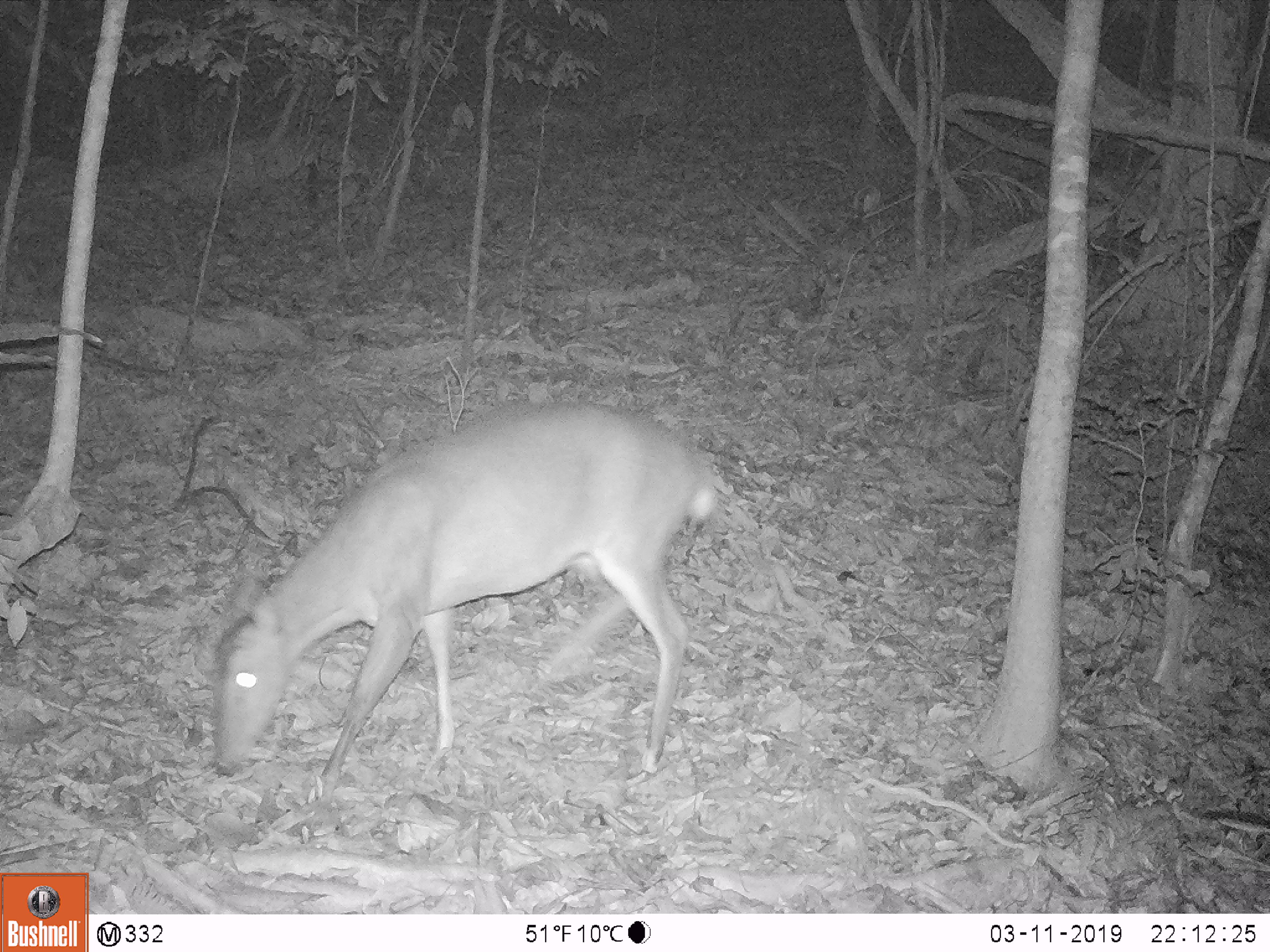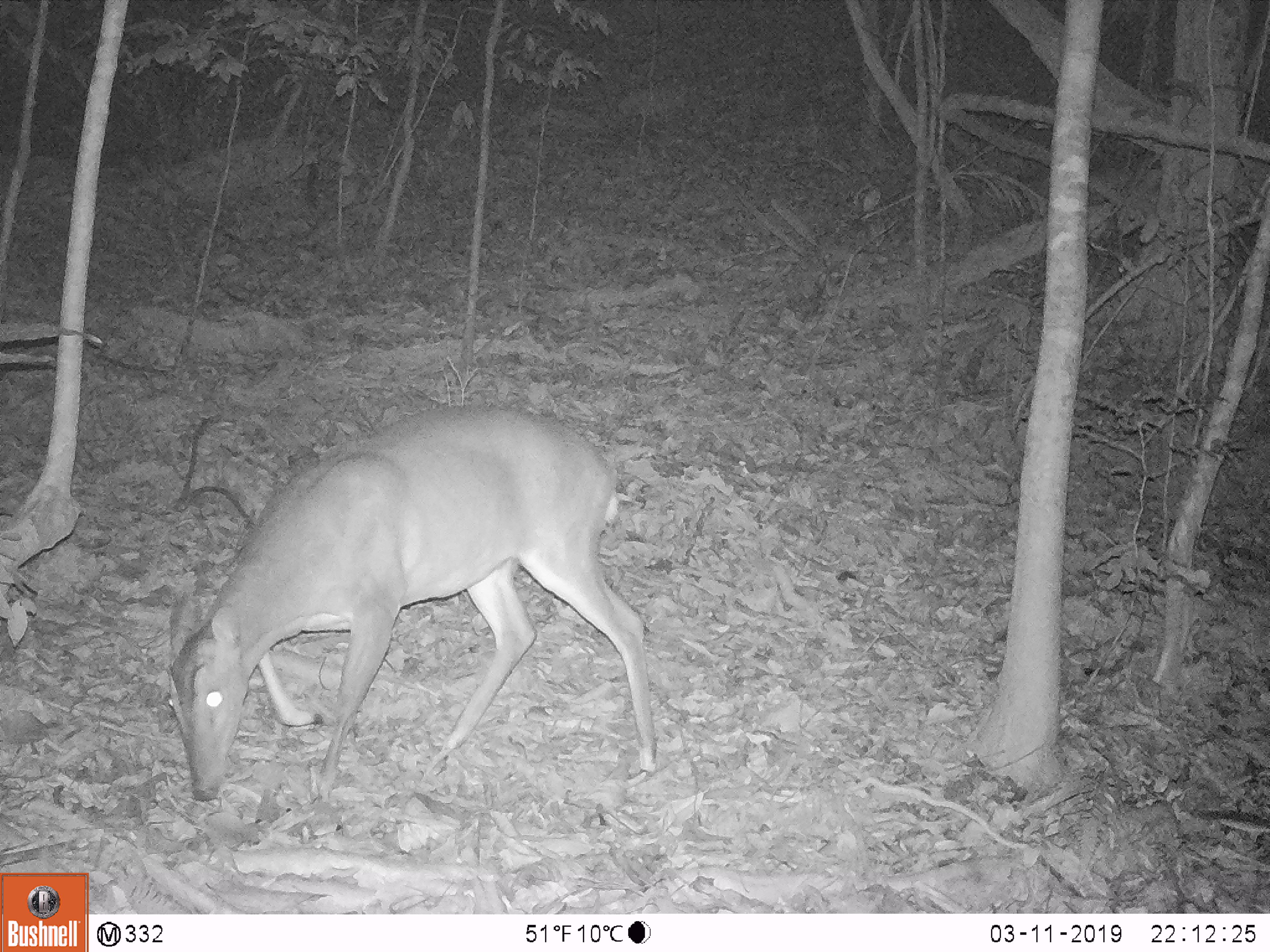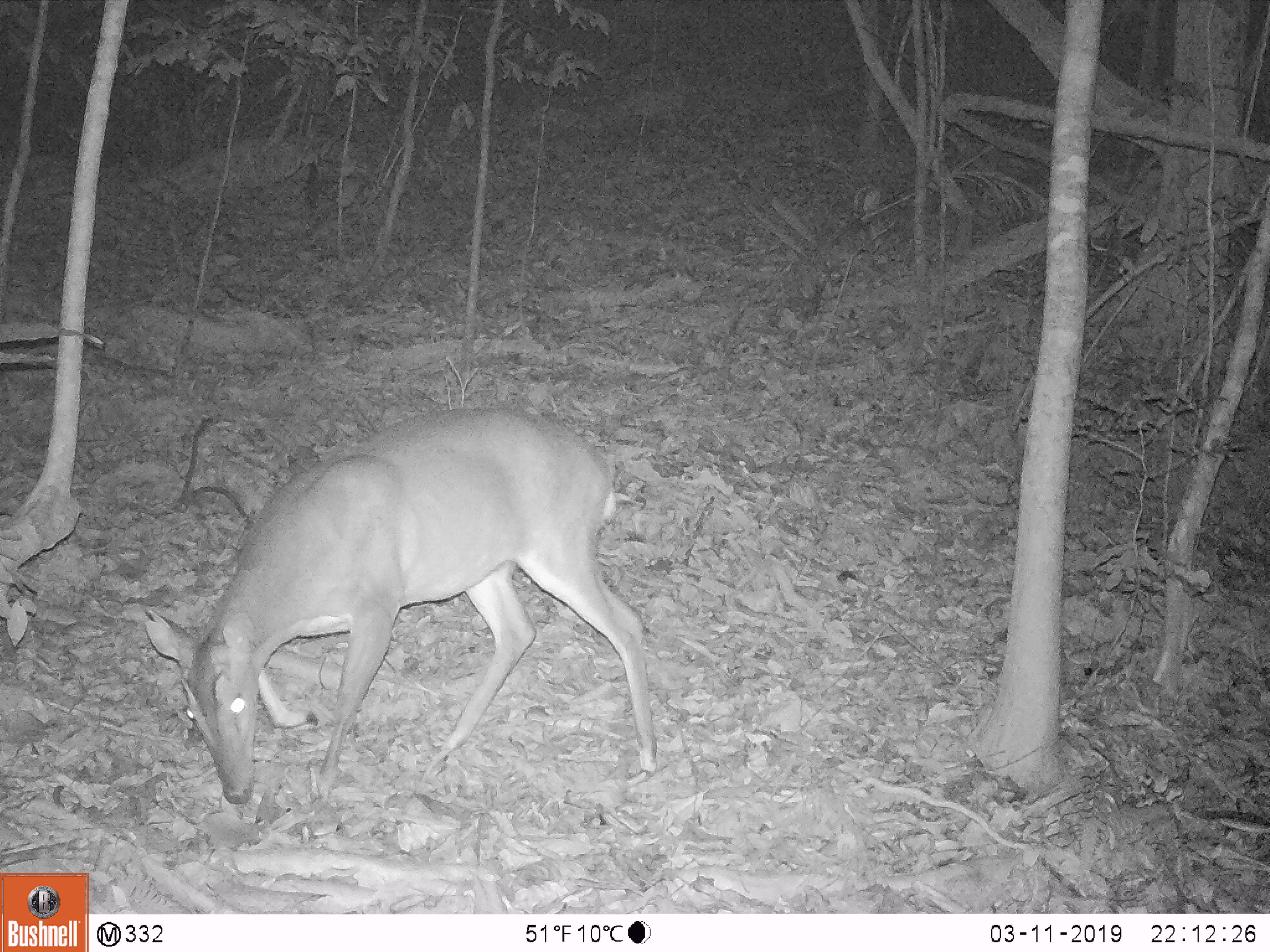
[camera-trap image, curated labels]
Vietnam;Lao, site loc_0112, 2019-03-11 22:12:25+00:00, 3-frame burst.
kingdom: Animalia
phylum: Chordata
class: Mammalia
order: Artiodactyla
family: Cervidae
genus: Muntiacus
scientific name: Muntiacus vuquangensis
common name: large-antlered muntjac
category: large antlered muntjac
Large antlered muntjac (large-antlered muntjac) (Muntiacus vuquangensis). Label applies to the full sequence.